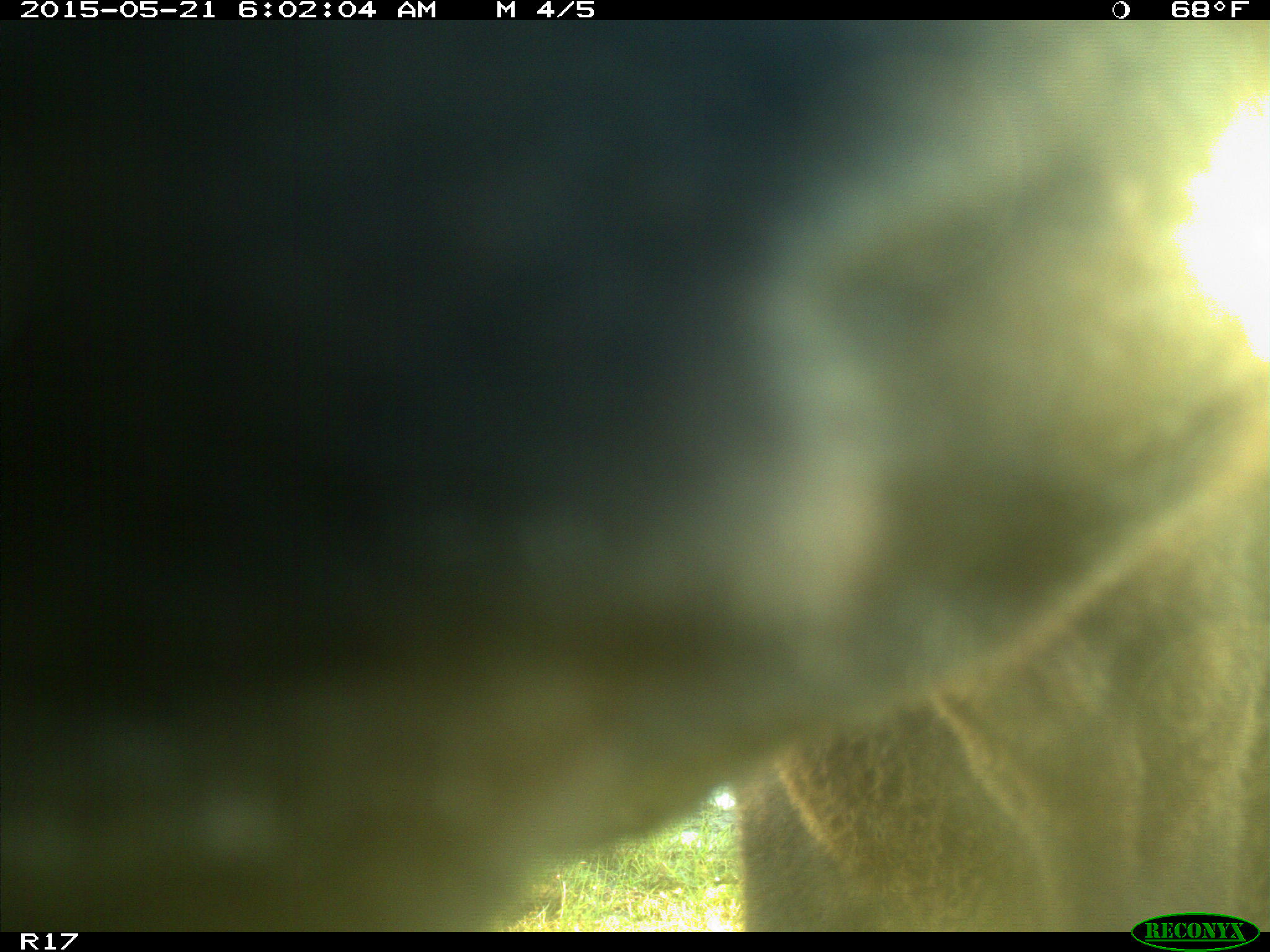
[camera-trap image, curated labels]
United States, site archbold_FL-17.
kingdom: Animalia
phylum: Chordata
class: Mammalia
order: Artiodactyla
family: Bovidae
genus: Bos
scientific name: Bos taurus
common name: domestic cow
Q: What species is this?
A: Bos taurus (domestic cow).